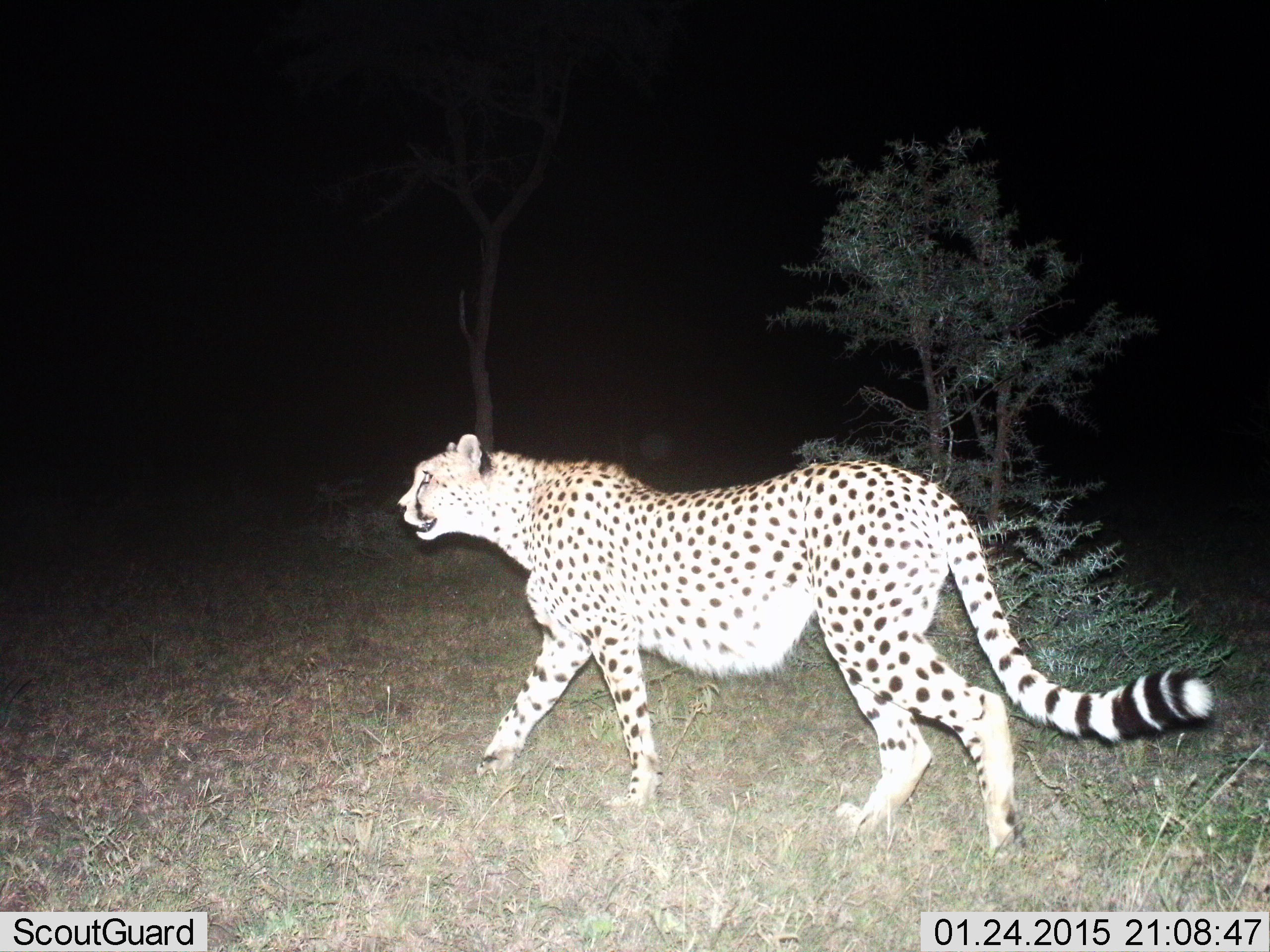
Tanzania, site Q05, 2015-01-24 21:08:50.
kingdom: Animalia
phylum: Chordata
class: Mammalia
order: Carnivora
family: Felidae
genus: Acinonyx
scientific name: Acinonyx jubatus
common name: cheetah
Cheetah (Acinonyx jubatus), count 1. Behavior (volunteer vote fractions): standing 30%, resting 0%, moving 90%, interacting 0%. Young present (vote fraction): 0%. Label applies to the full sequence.